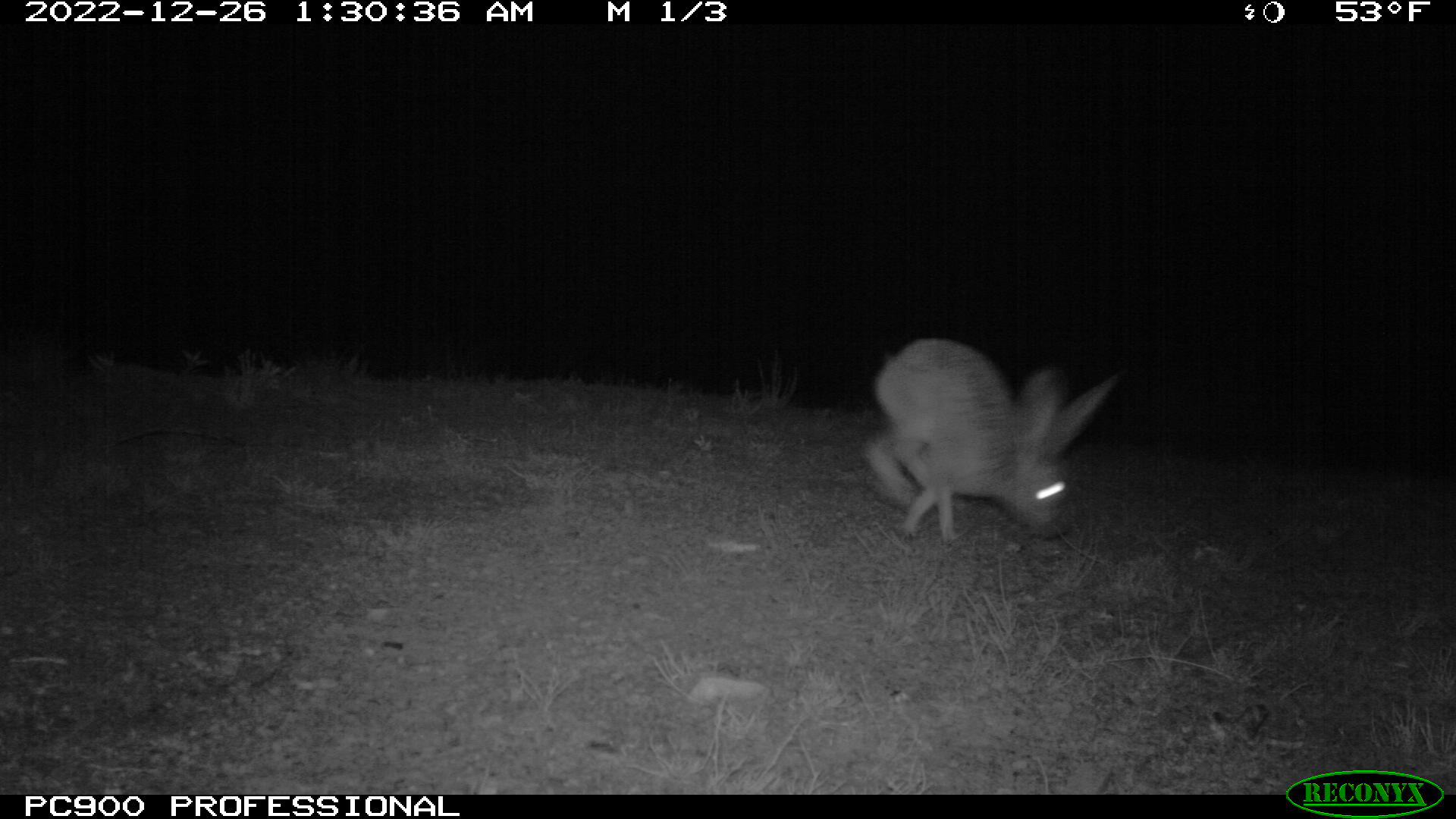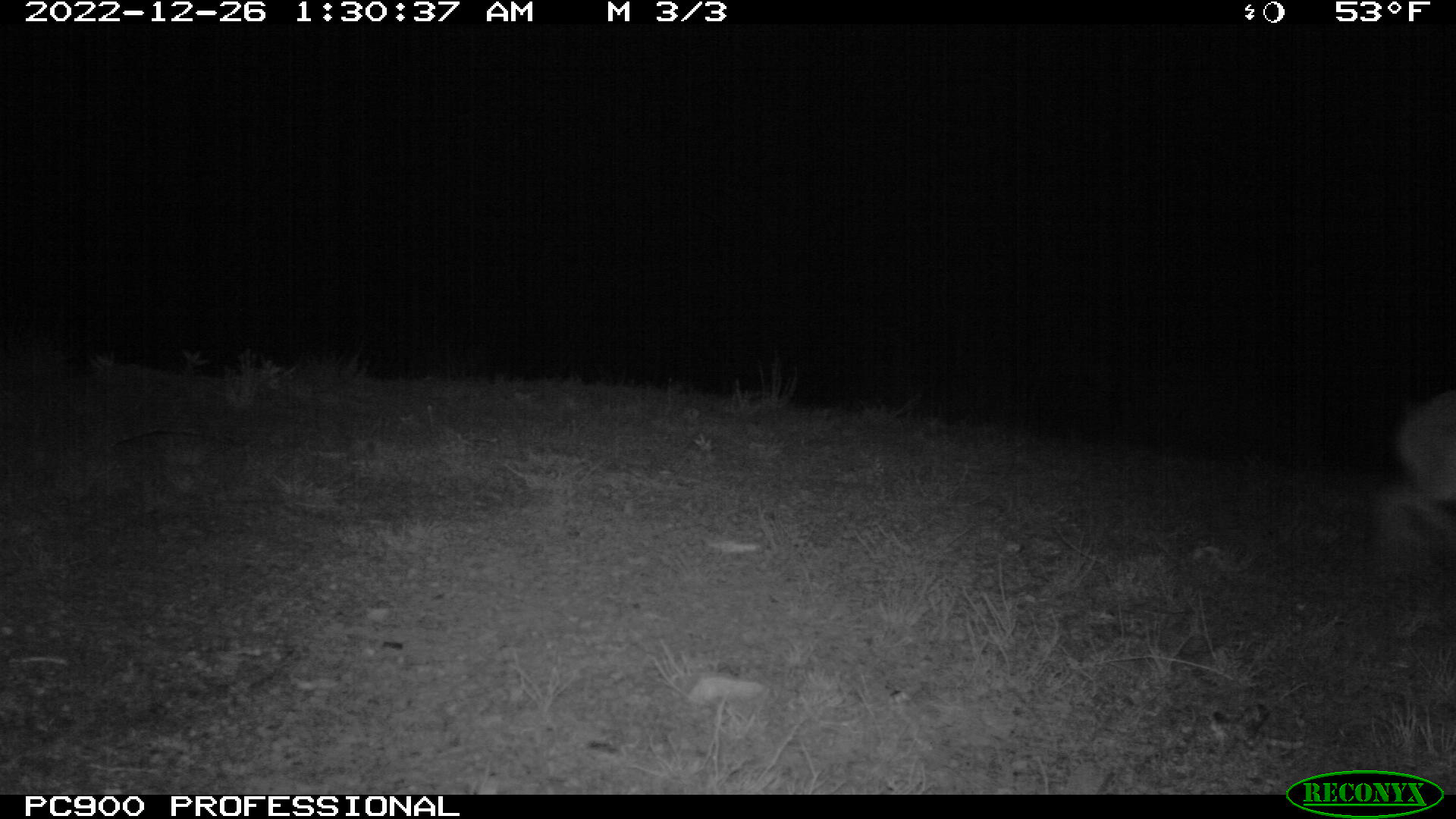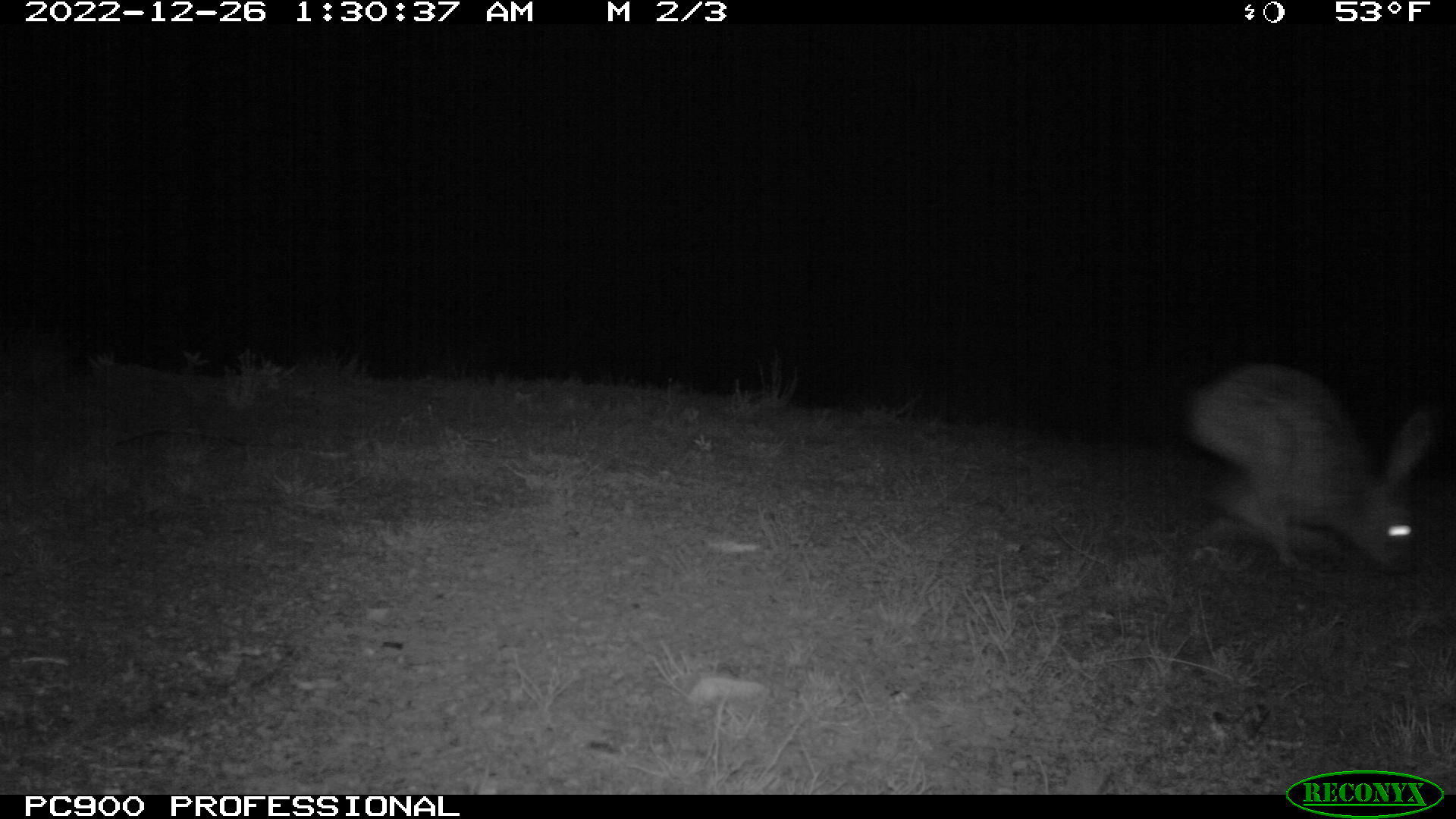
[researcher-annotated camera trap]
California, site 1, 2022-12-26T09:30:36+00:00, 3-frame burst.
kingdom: Animalia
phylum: Chordata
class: Mammalia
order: Lagomorpha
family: Leporidae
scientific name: Leporidae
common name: rabbit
Rabbit (Leporidae).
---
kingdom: Animalia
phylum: Chordata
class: Mammalia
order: Lagomorpha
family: Leporidae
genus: Lepus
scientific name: Lepus californicus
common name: black-tailed jackrabbit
Black-tailed jackrabbit (Lepus californicus).